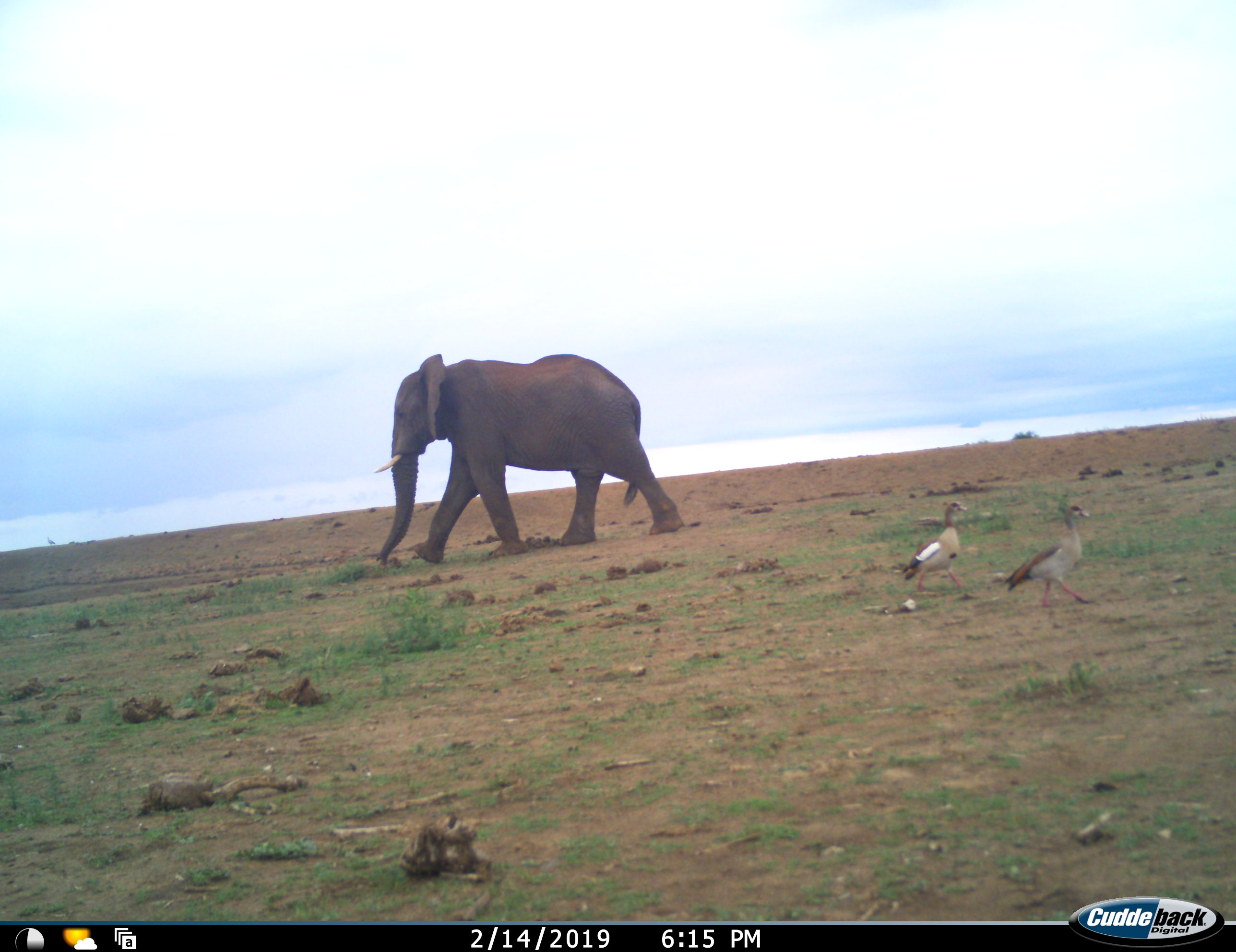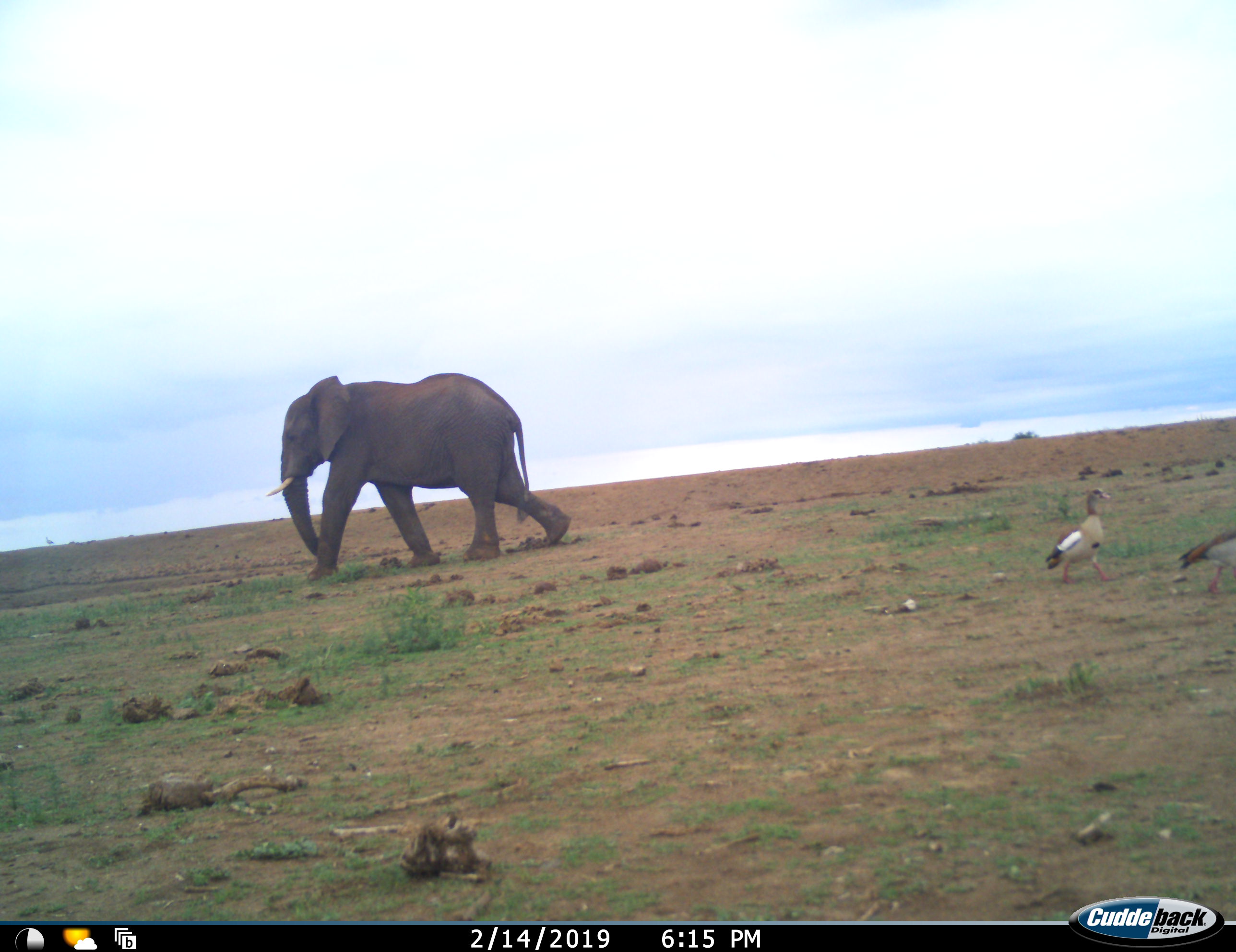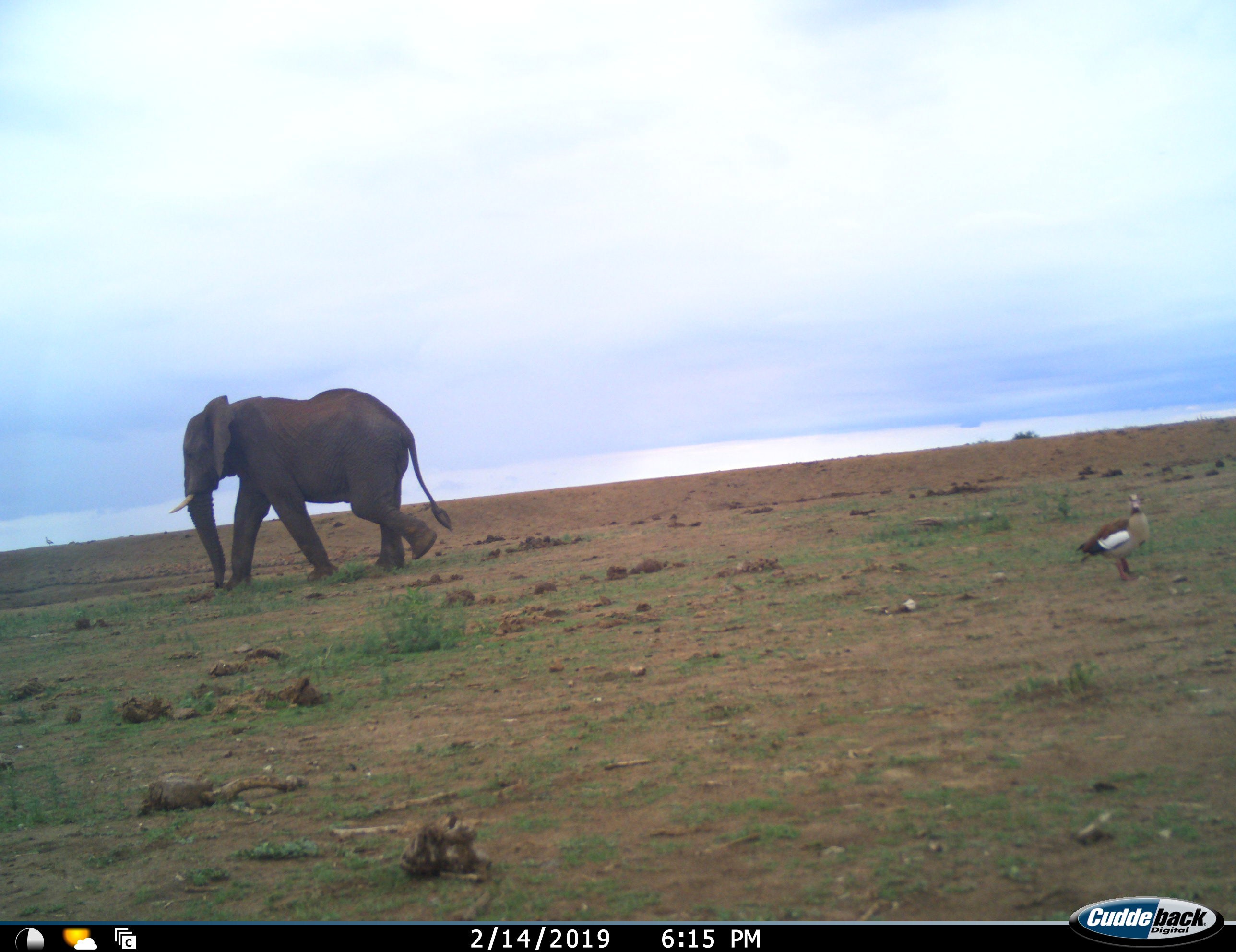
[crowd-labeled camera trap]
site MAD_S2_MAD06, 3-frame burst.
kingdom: Animalia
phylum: Chordata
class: Aves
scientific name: Aves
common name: bird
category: birdother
Birdother (bird) (Aves), count 2. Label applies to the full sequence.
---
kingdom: Animalia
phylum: Chordata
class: Mammalia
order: Proboscidea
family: Elephantidae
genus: Loxodonta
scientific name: Loxodonta africana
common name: african bush elephant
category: elephant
Elephant (african bush elephant) (Loxodonta africana), count 1. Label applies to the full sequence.